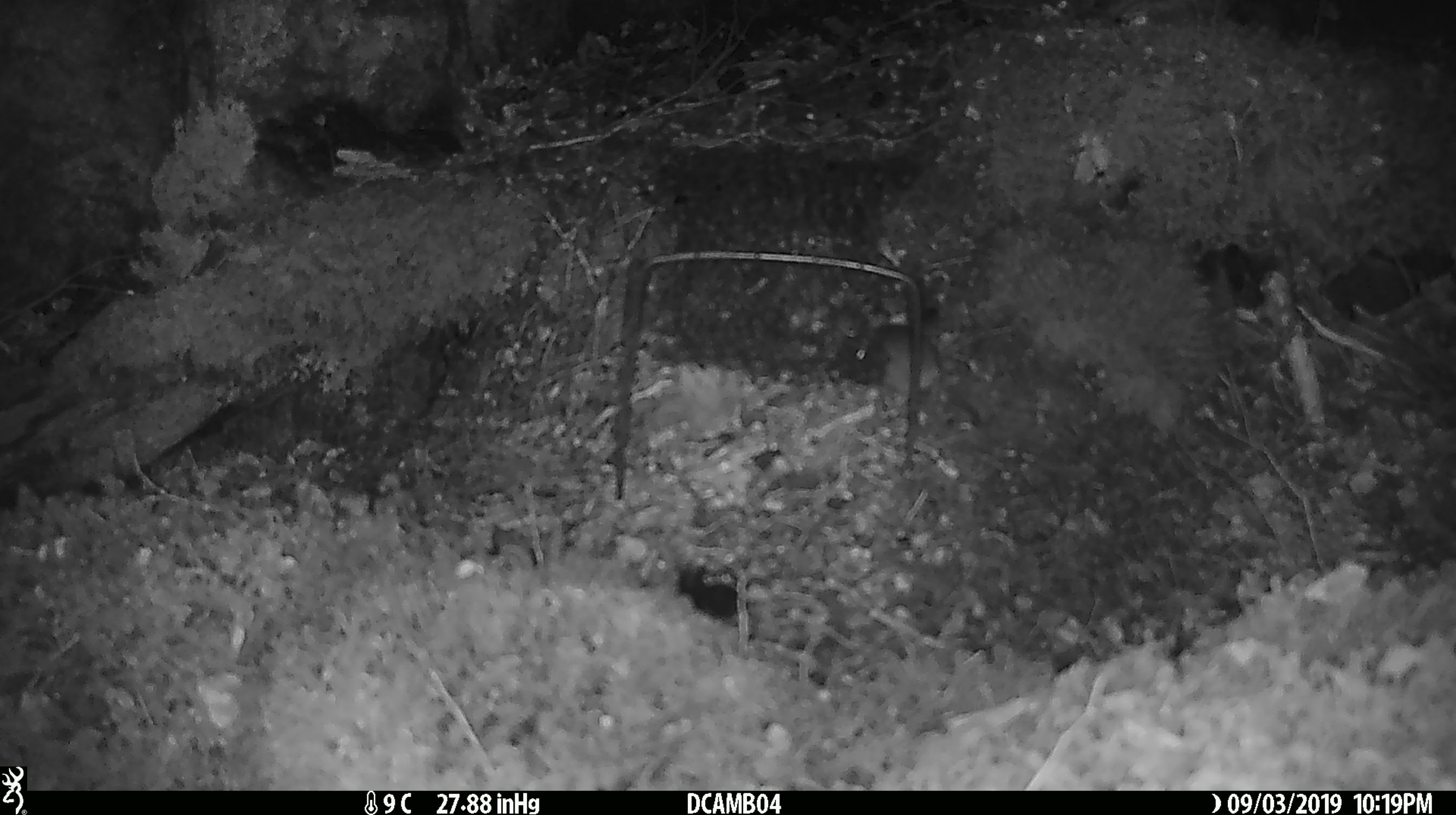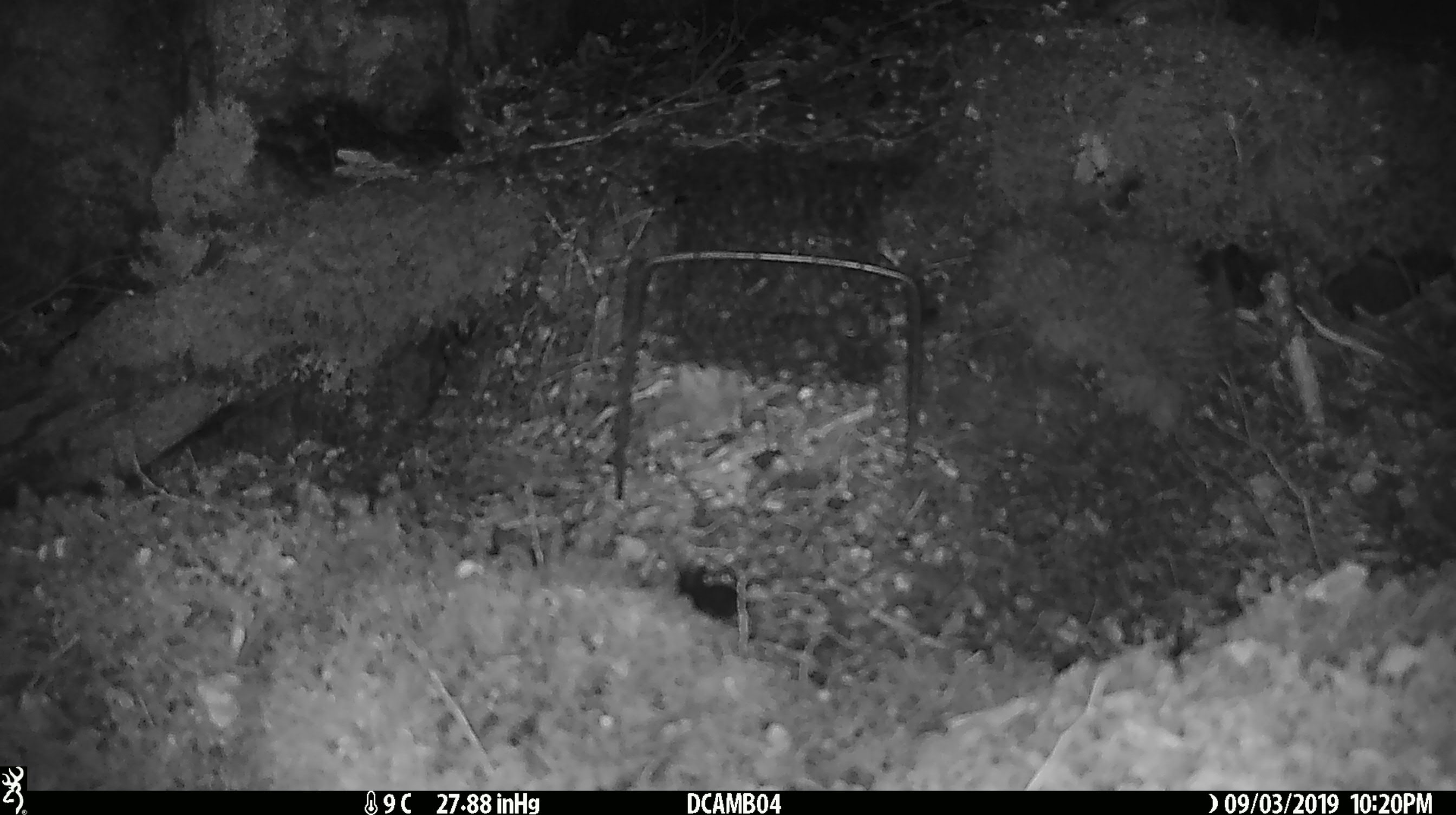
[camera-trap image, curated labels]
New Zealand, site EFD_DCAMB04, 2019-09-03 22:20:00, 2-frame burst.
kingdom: Animalia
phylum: Chordata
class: Mammalia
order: Rodentia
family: Muridae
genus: Mus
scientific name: Mus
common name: mouse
Mouse (Mus).